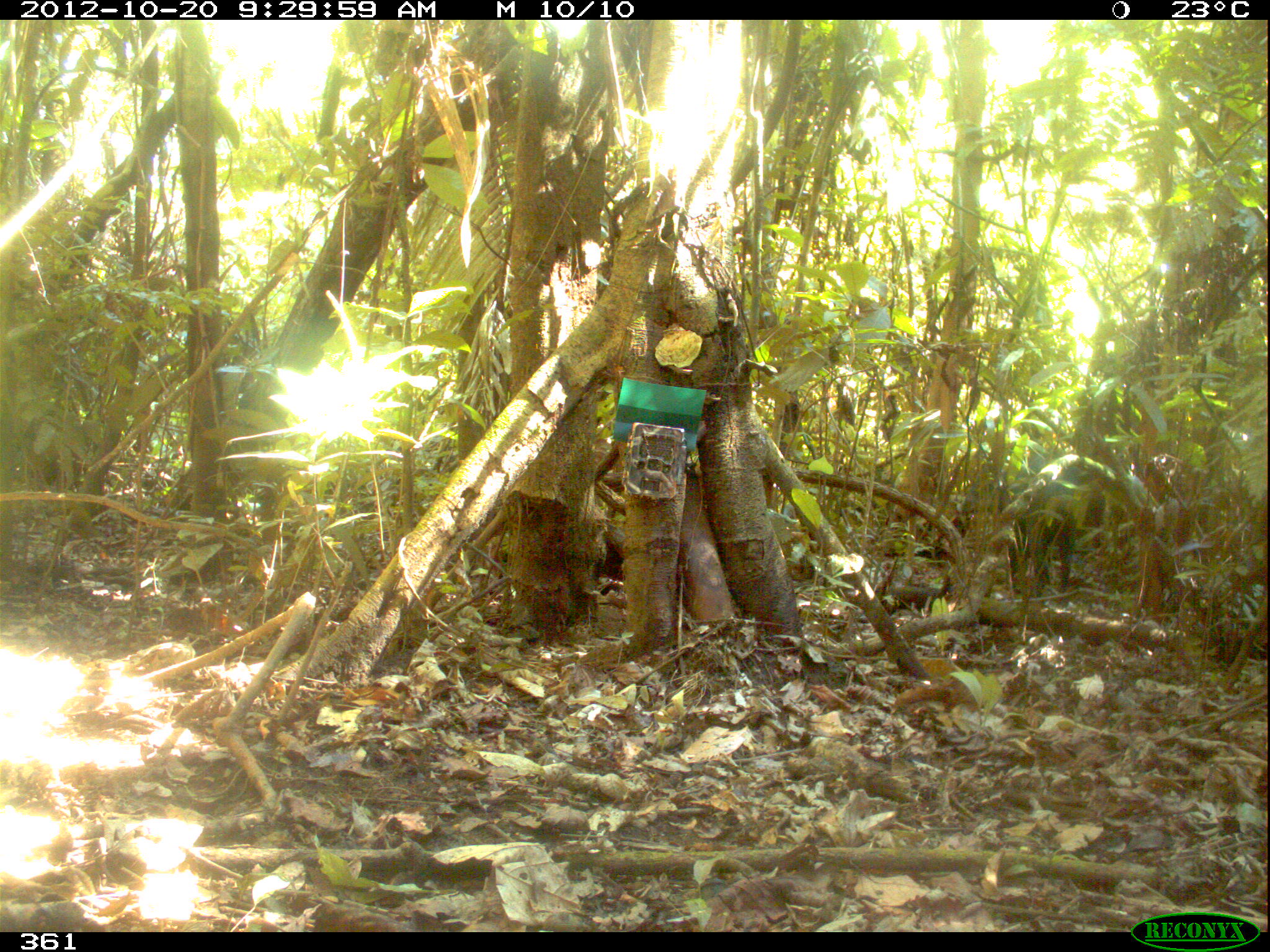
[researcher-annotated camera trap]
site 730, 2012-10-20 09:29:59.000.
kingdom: Animalia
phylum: Chordata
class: Mammalia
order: Artiodactyla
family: Tayassuidae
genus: Tayassu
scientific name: Tayassu pecari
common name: white-lipped peccary